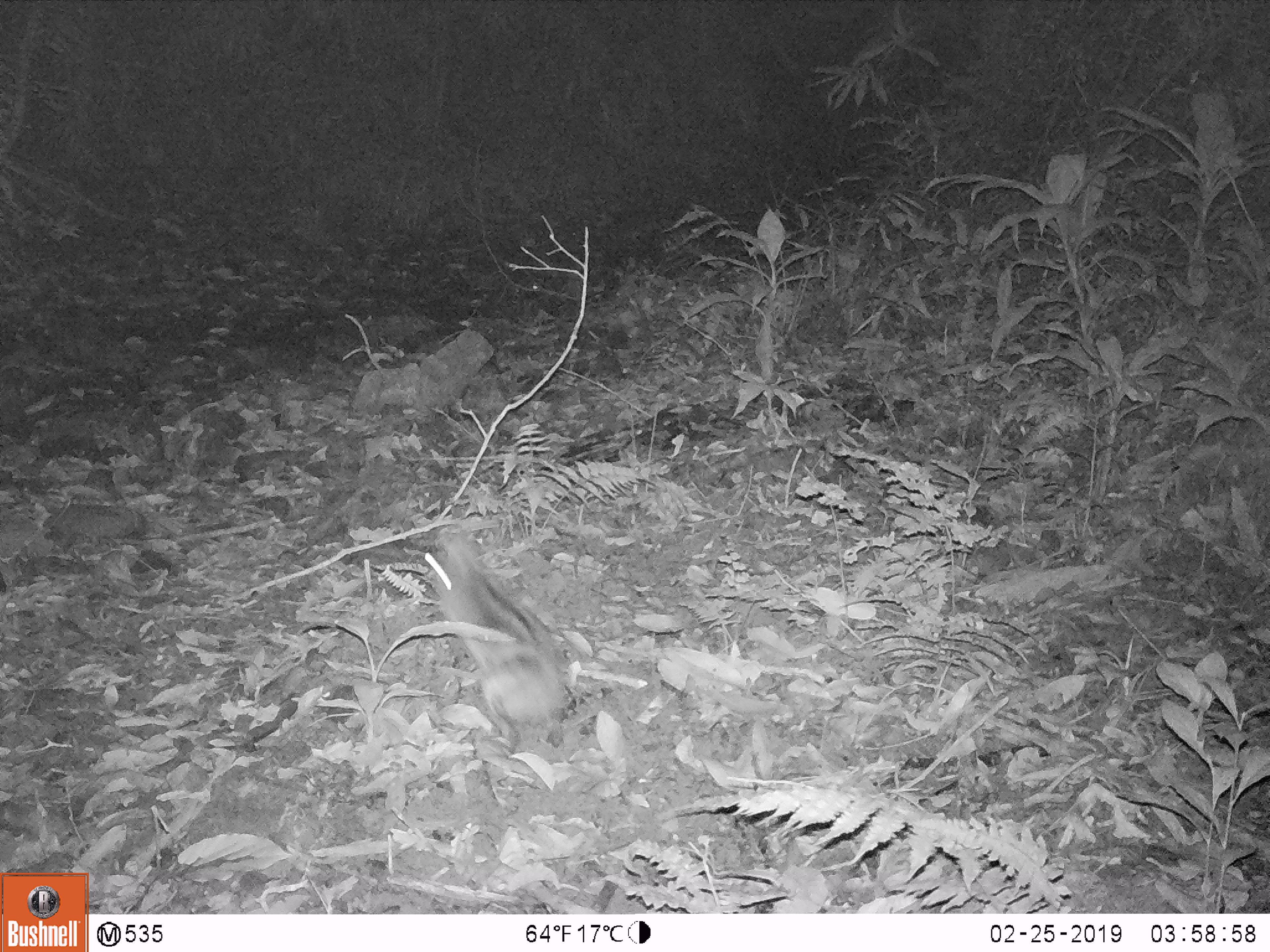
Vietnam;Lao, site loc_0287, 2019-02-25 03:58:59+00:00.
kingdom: Animalia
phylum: Chordata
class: Mammalia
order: Lagomorpha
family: Leporidae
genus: Nesolagus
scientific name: Nesolagus timminsi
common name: annamite striped rabbit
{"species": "annamite striped rabbit (Nesolagus timminsi)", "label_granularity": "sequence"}